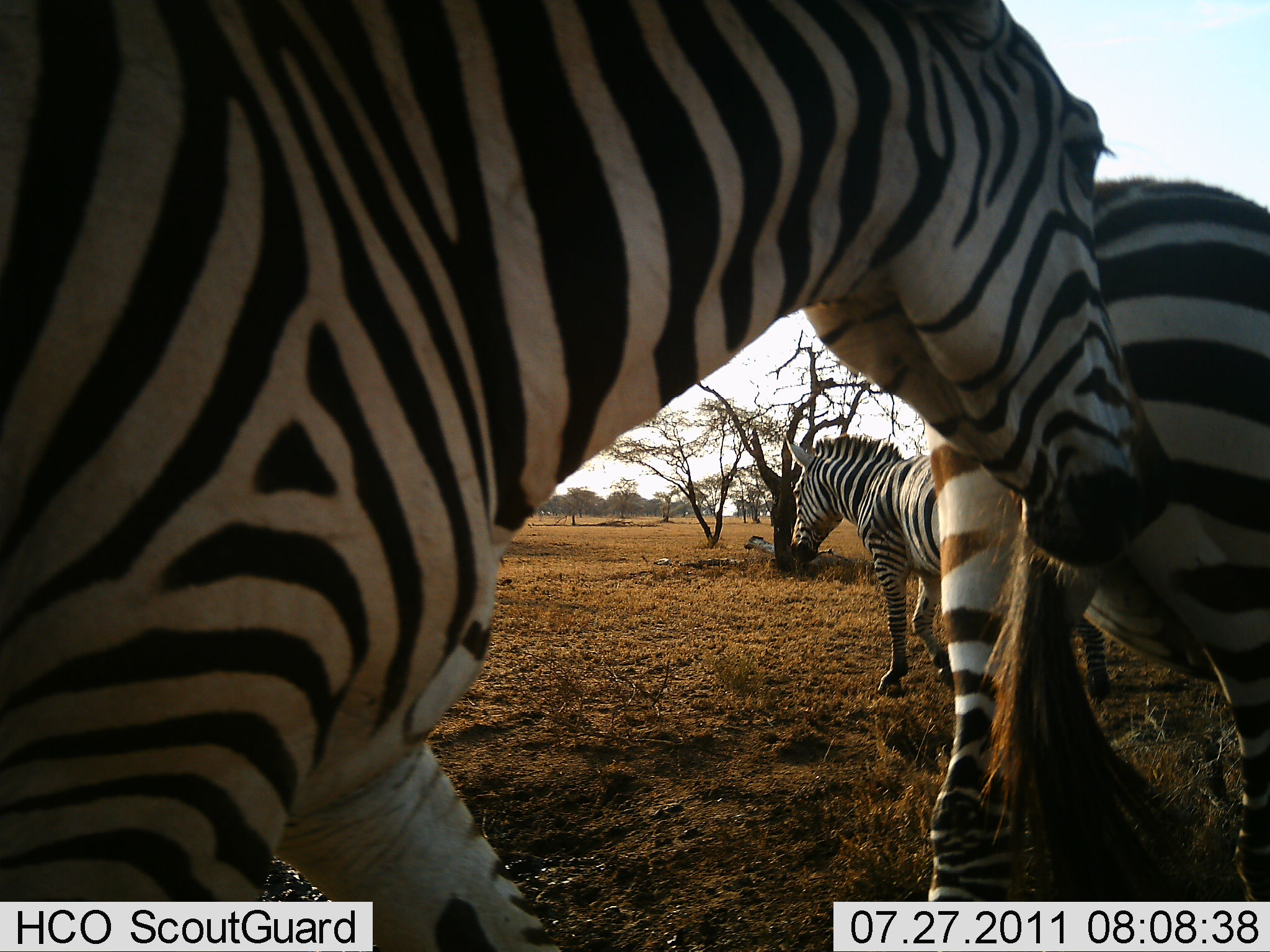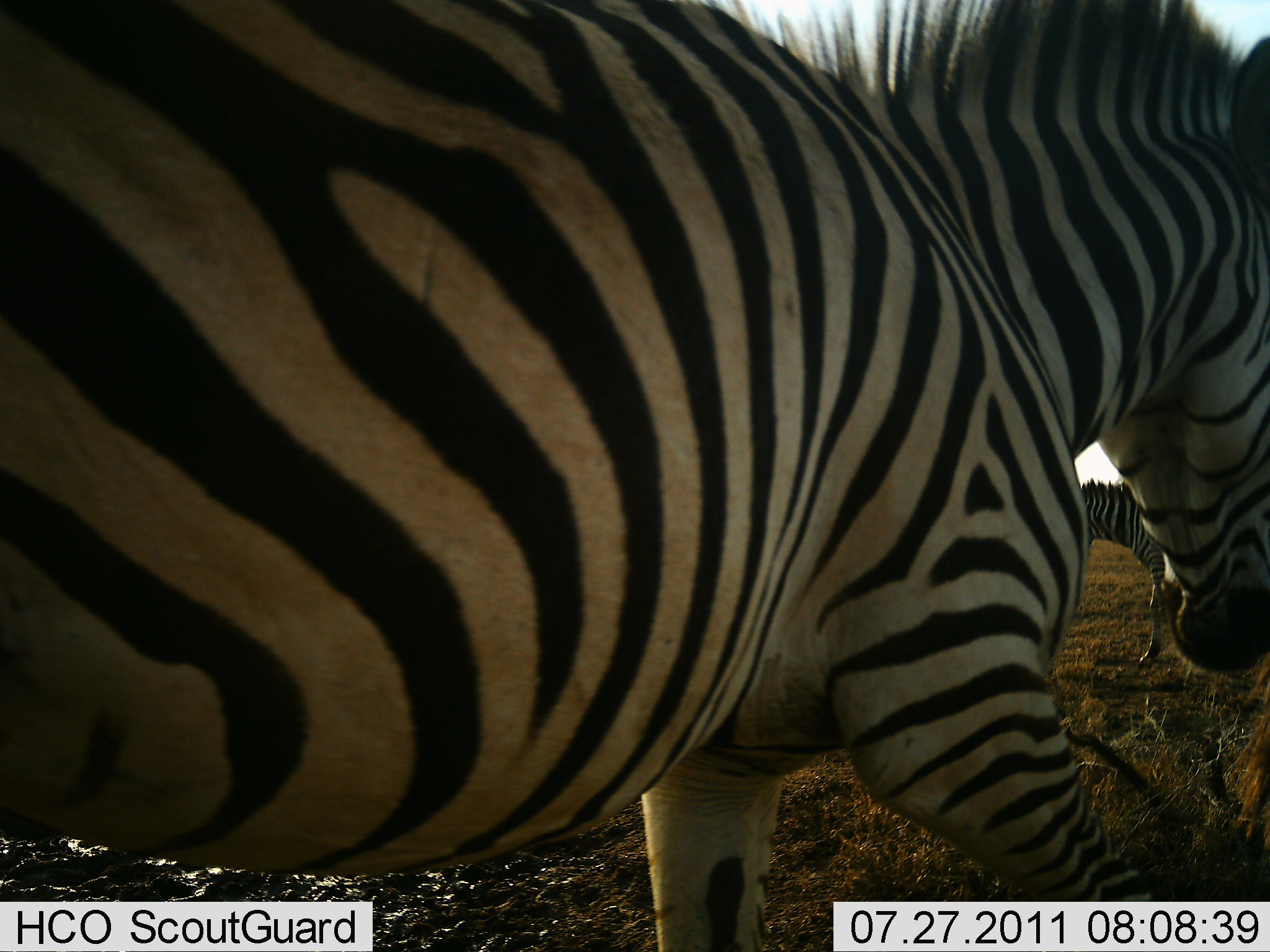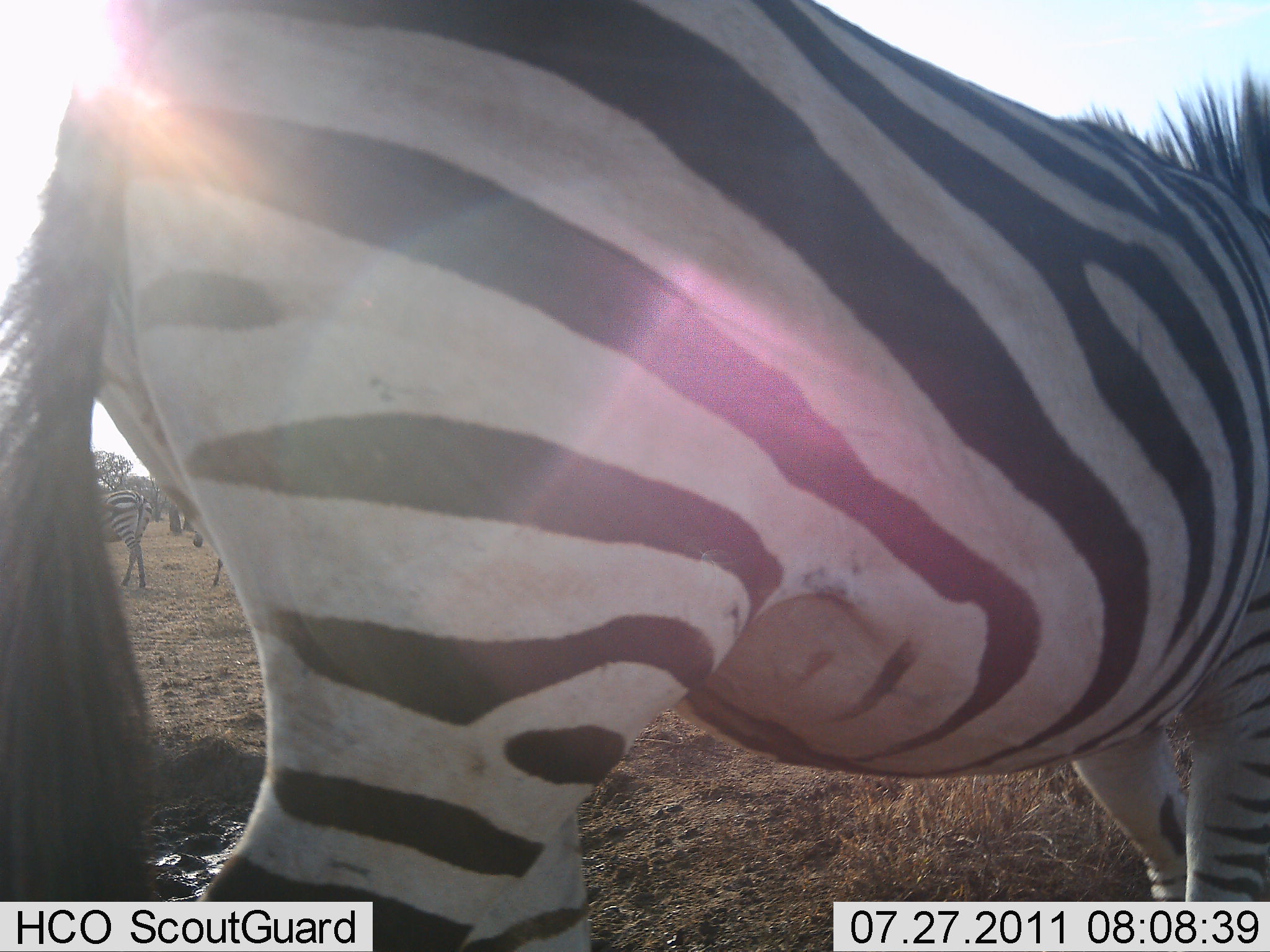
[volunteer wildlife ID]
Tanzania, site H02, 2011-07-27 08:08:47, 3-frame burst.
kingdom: Animalia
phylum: Chordata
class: Mammalia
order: Perissodactyla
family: Equidae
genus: Equus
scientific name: Equus quagga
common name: plains zebra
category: zebra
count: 3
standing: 46%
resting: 0%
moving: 77%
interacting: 15%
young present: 0%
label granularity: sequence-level